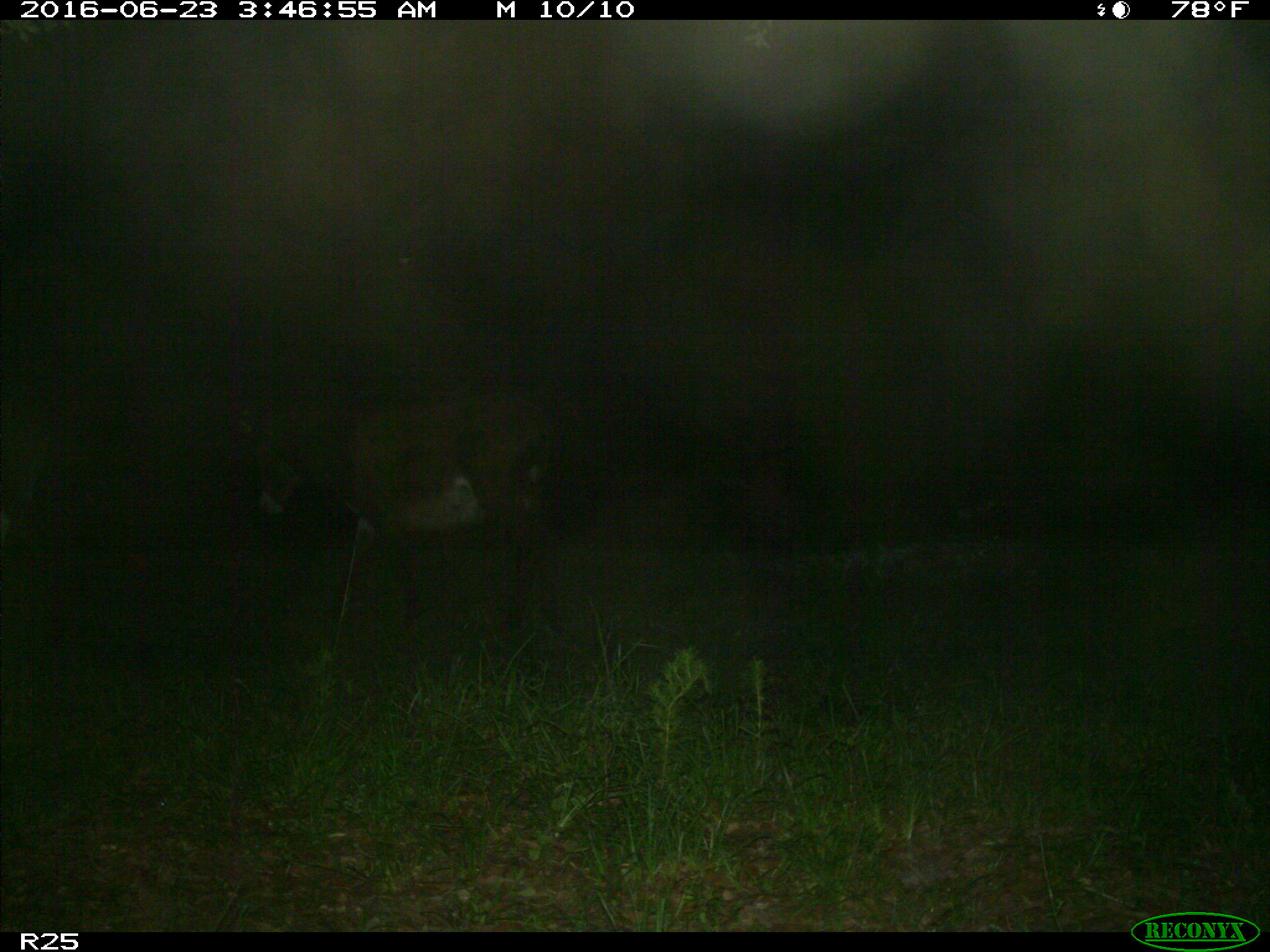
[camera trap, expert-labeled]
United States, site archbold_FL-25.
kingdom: Animalia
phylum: Chordata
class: Mammalia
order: Artiodactyla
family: Bovidae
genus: Bos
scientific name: Bos taurus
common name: domestic cow